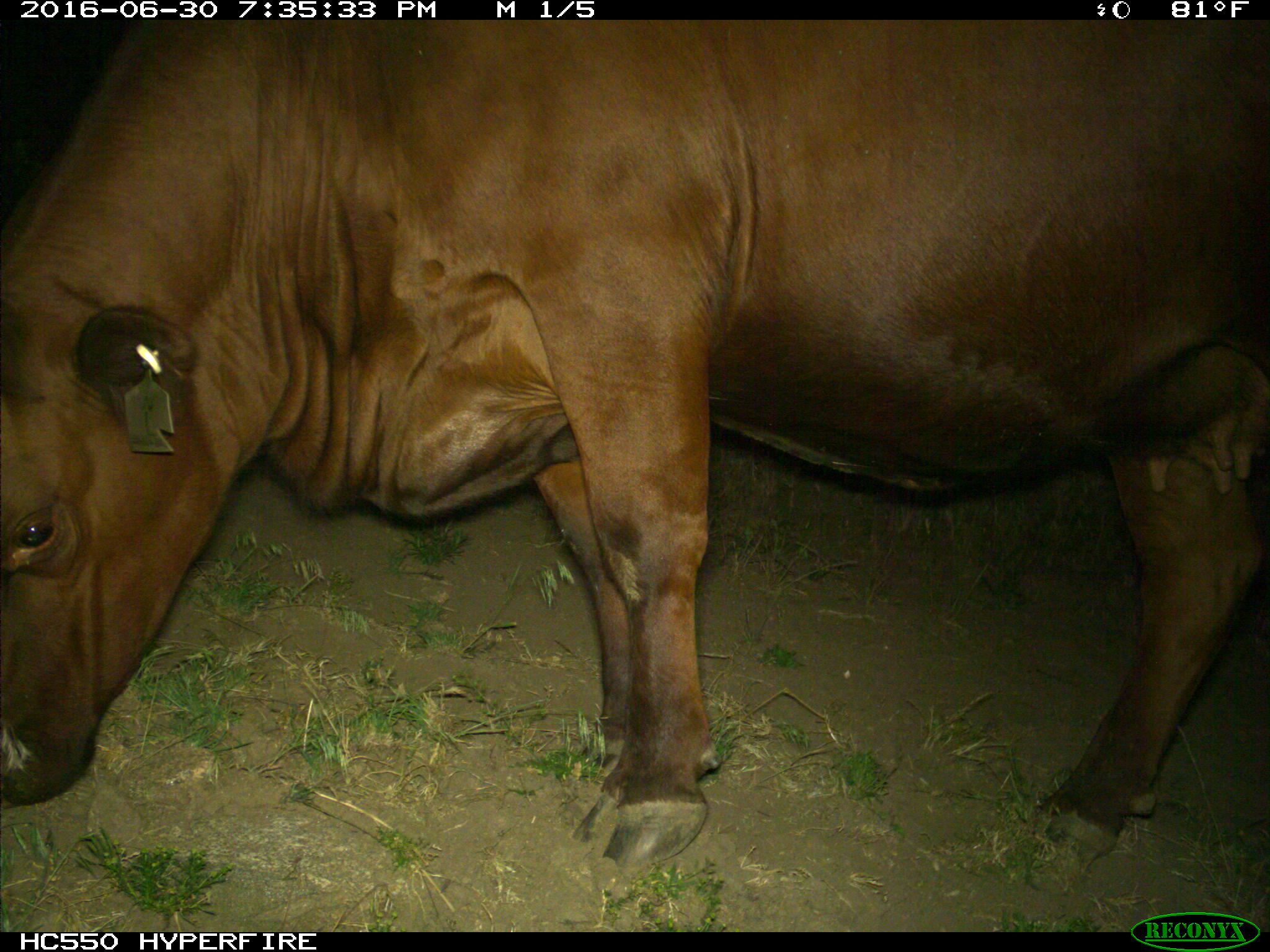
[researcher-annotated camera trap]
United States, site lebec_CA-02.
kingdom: Animalia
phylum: Chordata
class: Mammalia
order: Artiodactyla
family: Bovidae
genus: Bos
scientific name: Bos taurus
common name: domestic cow